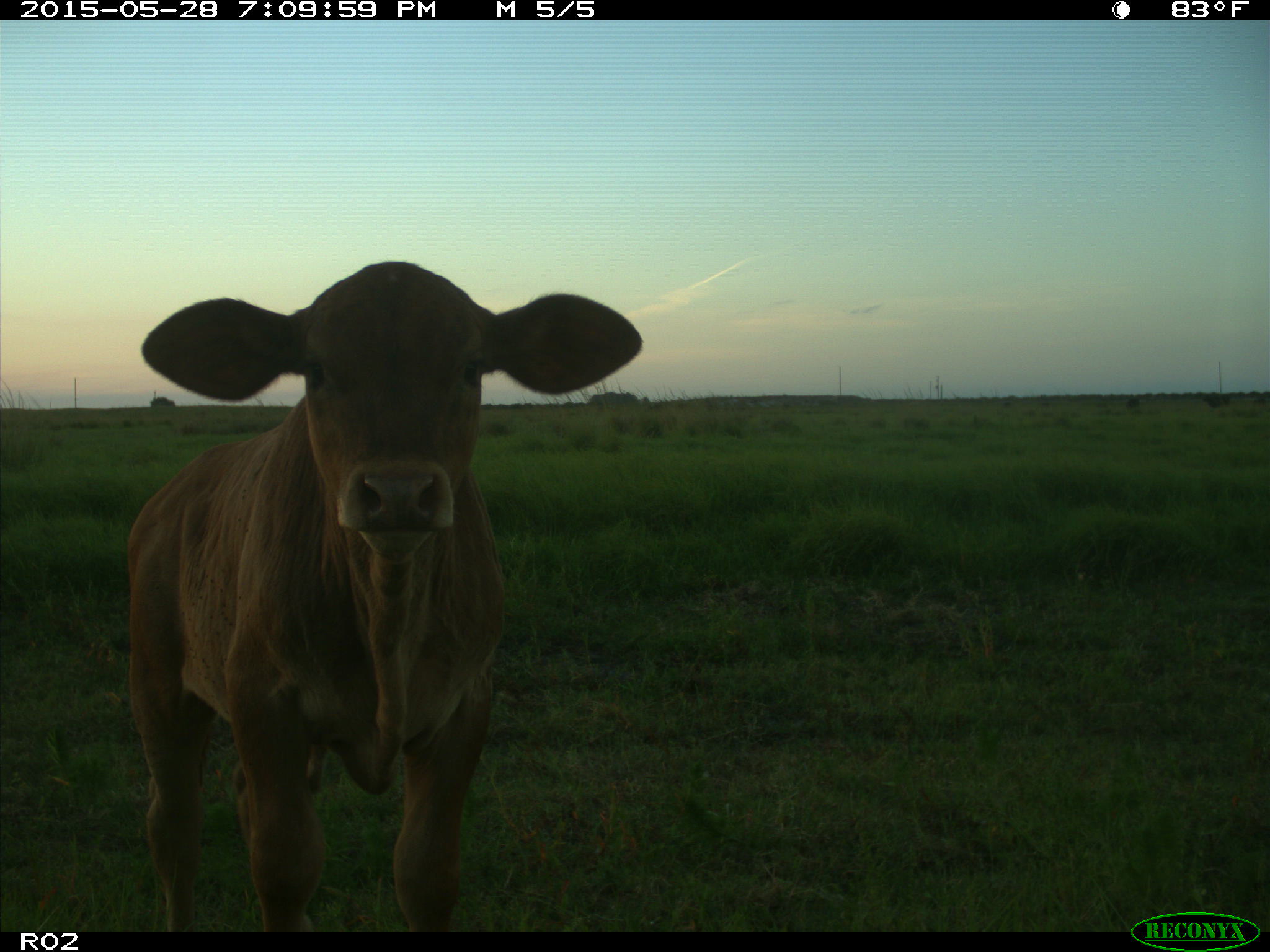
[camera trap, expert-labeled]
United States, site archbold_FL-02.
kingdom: Animalia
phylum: Chordata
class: Mammalia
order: Artiodactyla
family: Bovidae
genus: Bos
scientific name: Bos taurus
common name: domestic cow